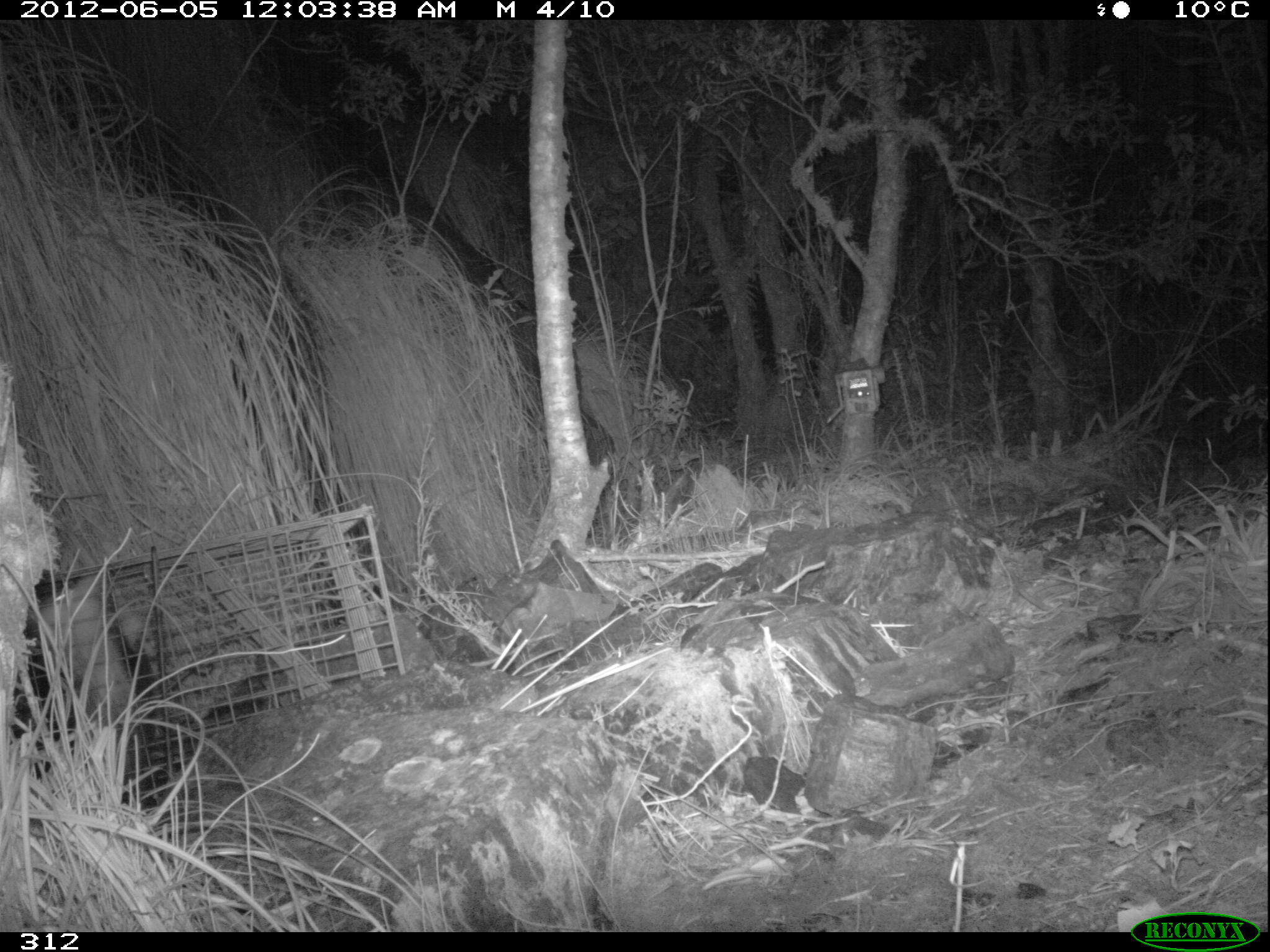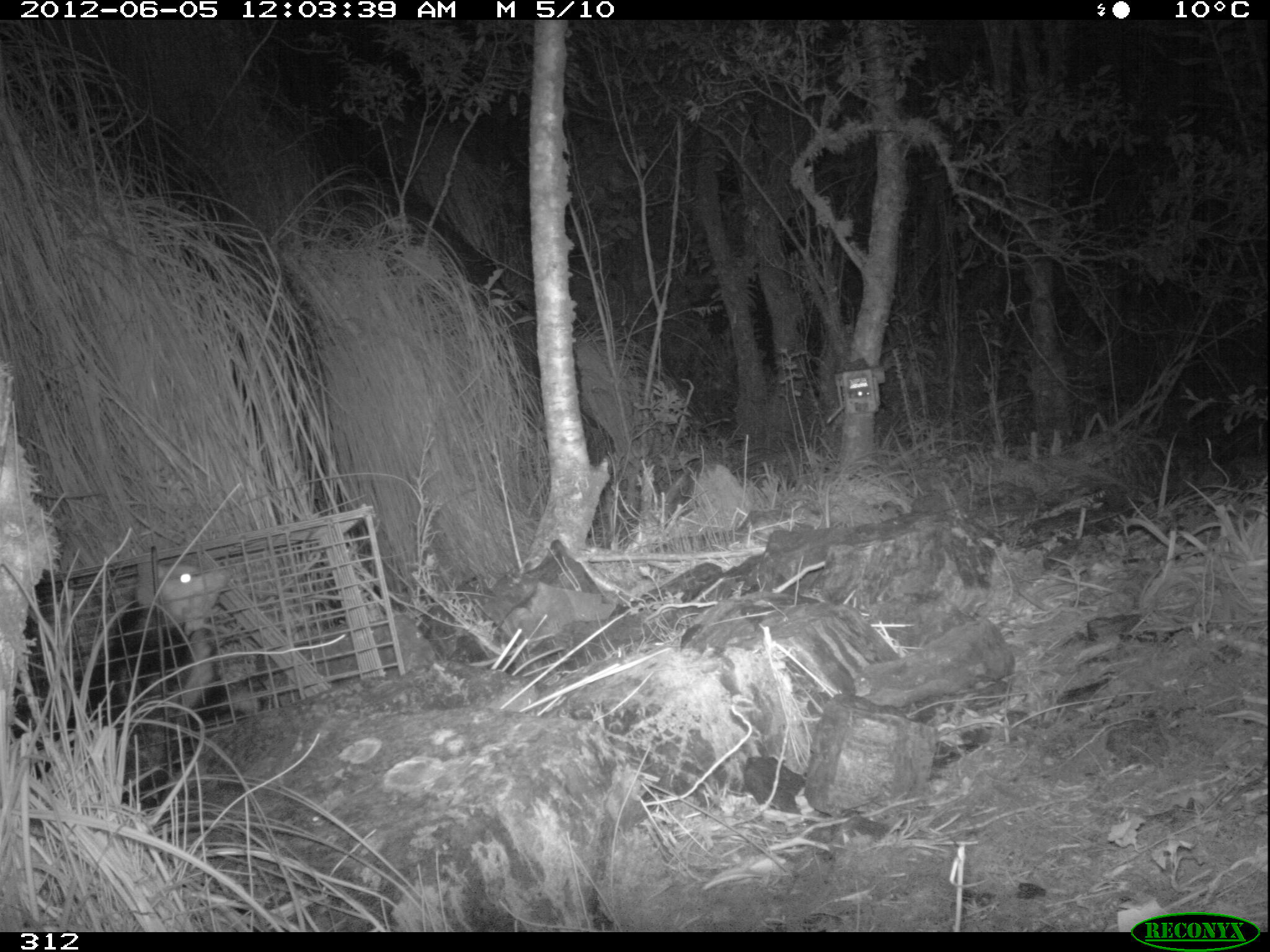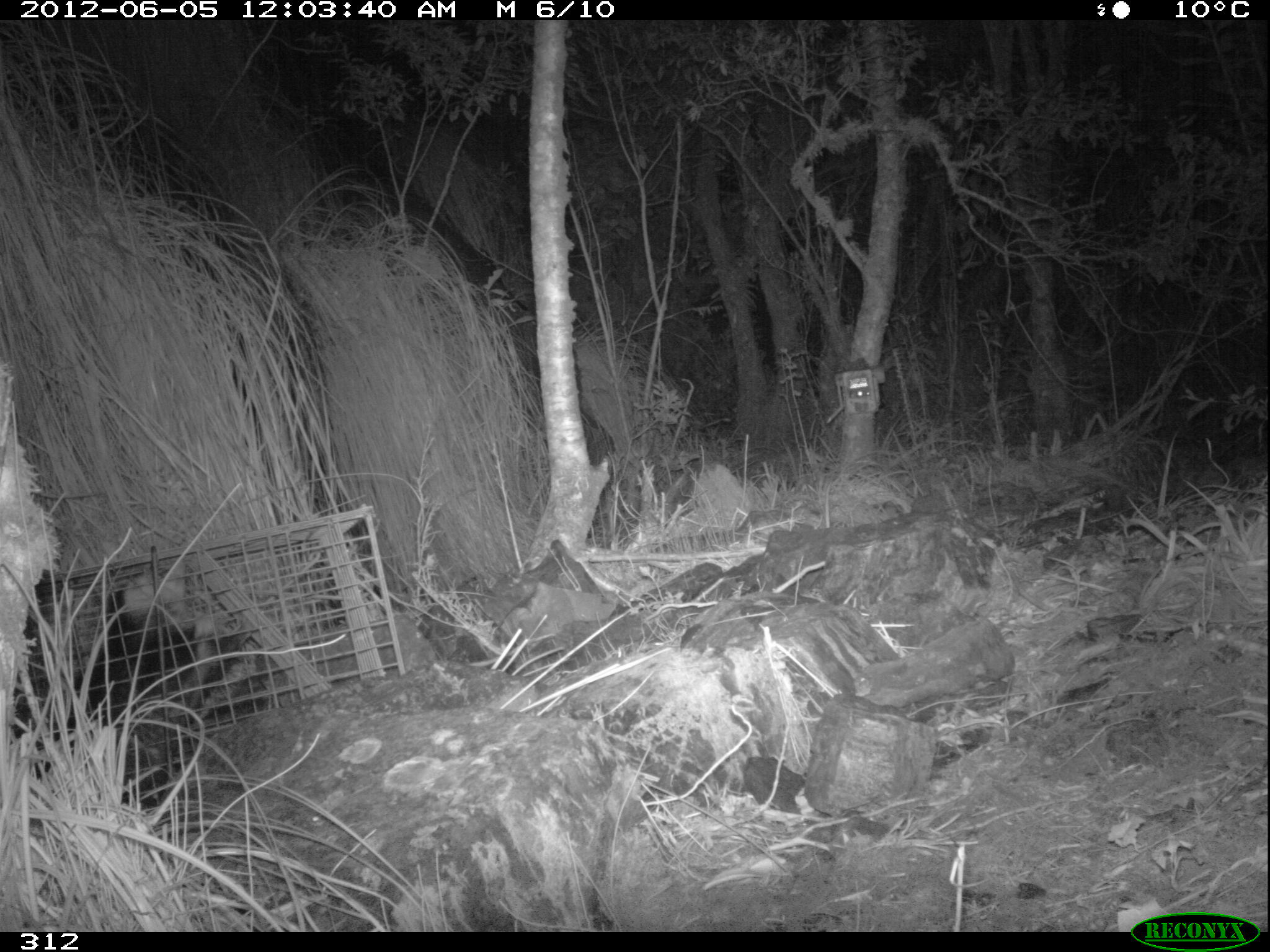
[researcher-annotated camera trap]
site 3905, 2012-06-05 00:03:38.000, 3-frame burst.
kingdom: Animalia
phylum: Chordata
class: Mammalia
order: Didelphimorphia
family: Didelphidae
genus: Didelphis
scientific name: Didelphis pernigra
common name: andean white-eared opossum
Didelphis pernigra (andean white-eared opossum).